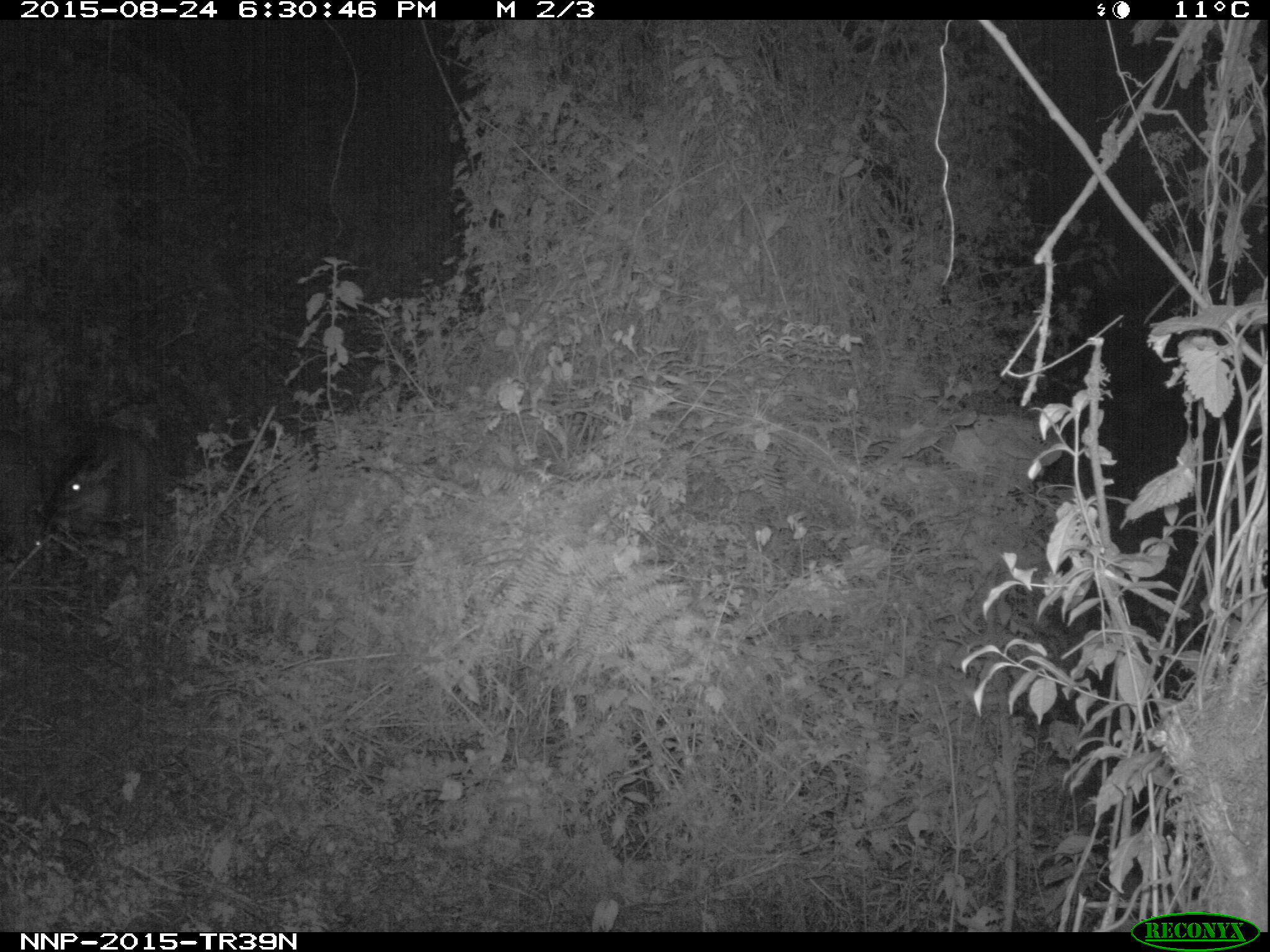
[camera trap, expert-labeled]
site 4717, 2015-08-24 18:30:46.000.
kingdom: Animalia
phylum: Chordata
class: Mammalia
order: Artiodactyla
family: Bovidae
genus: Cephalophus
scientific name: Cephalophus nigrifrons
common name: black-fronted duiker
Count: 1.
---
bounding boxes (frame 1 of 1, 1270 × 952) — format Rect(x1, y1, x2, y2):
cephalophus nigrifrons: Rect(49, 428, 161, 531); Rect(0, 419, 48, 576)